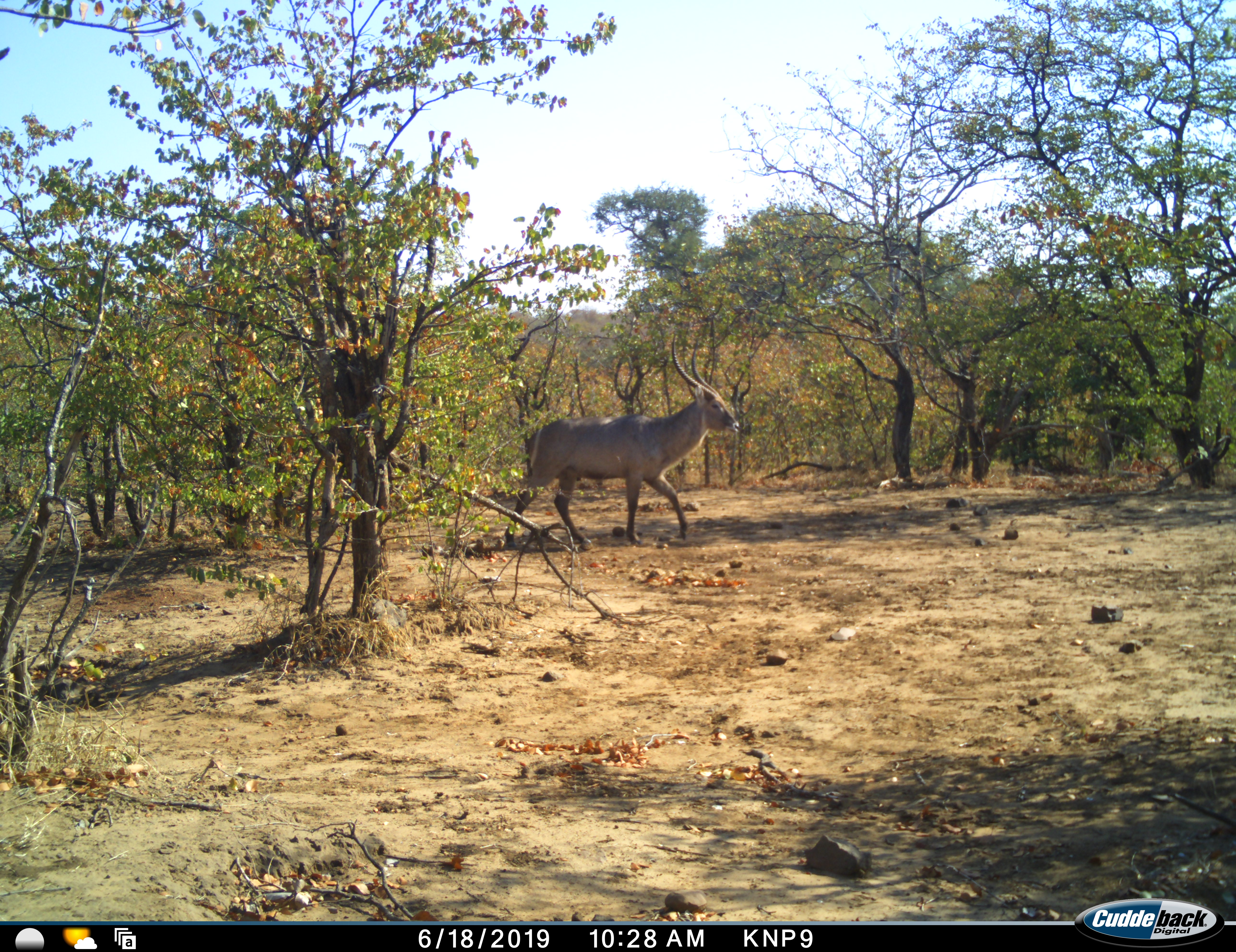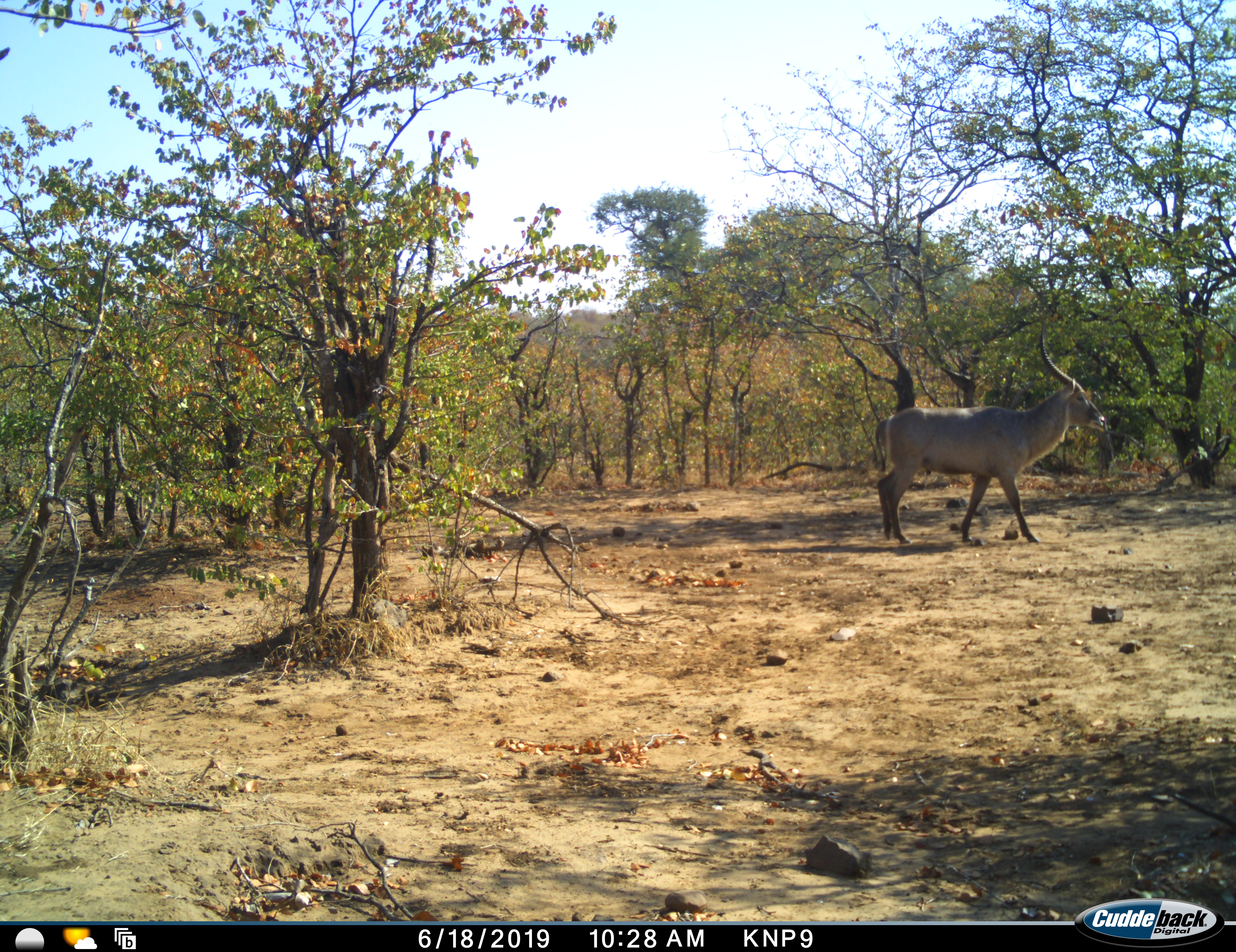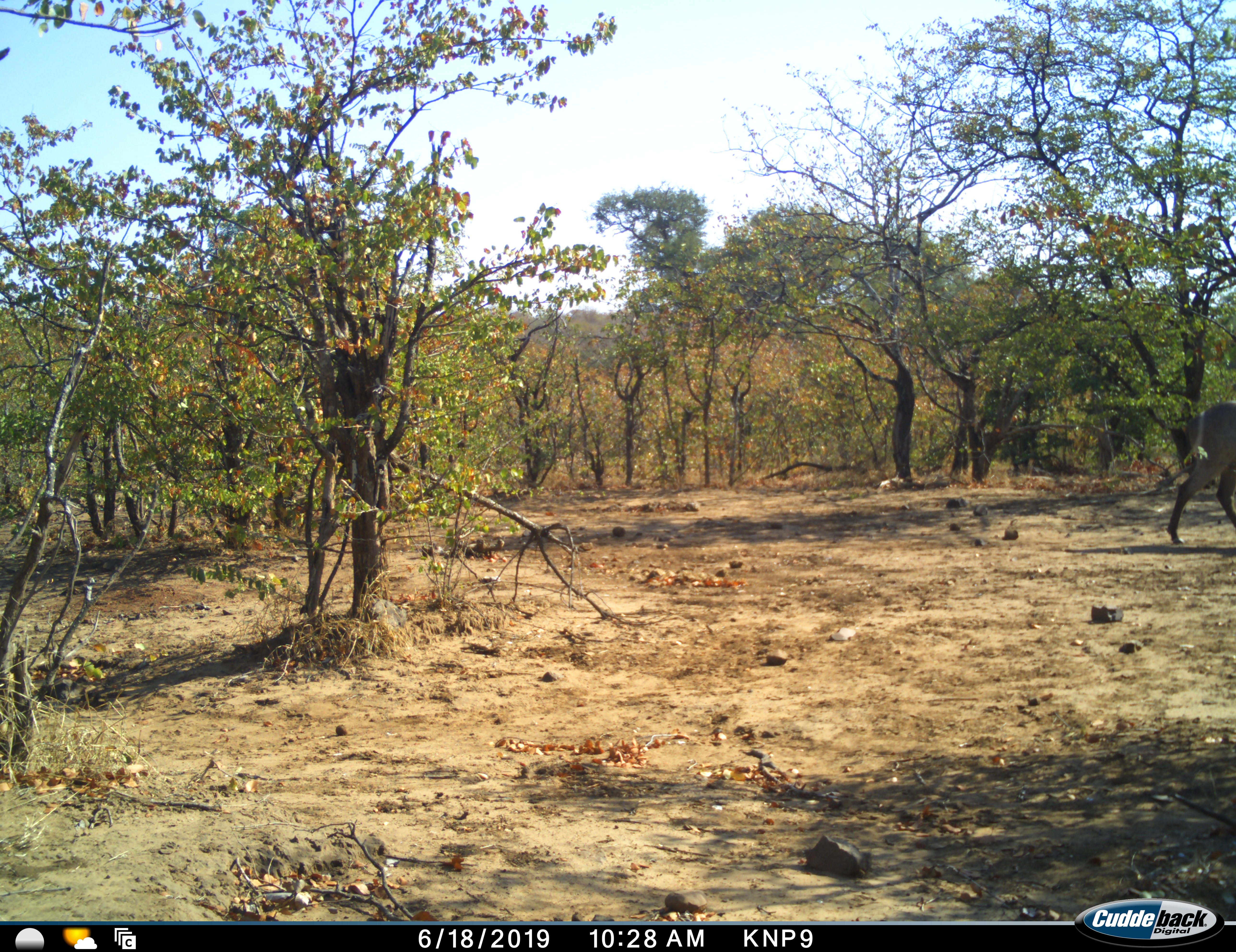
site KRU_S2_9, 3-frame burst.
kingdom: Animalia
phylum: Chordata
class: Mammalia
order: Artiodactyla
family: Bovidae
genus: Kobus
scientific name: Kobus ellipsiprymnus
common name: waterbuck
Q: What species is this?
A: Waterbuck (Kobus ellipsiprymnus).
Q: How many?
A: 1.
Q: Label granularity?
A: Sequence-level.